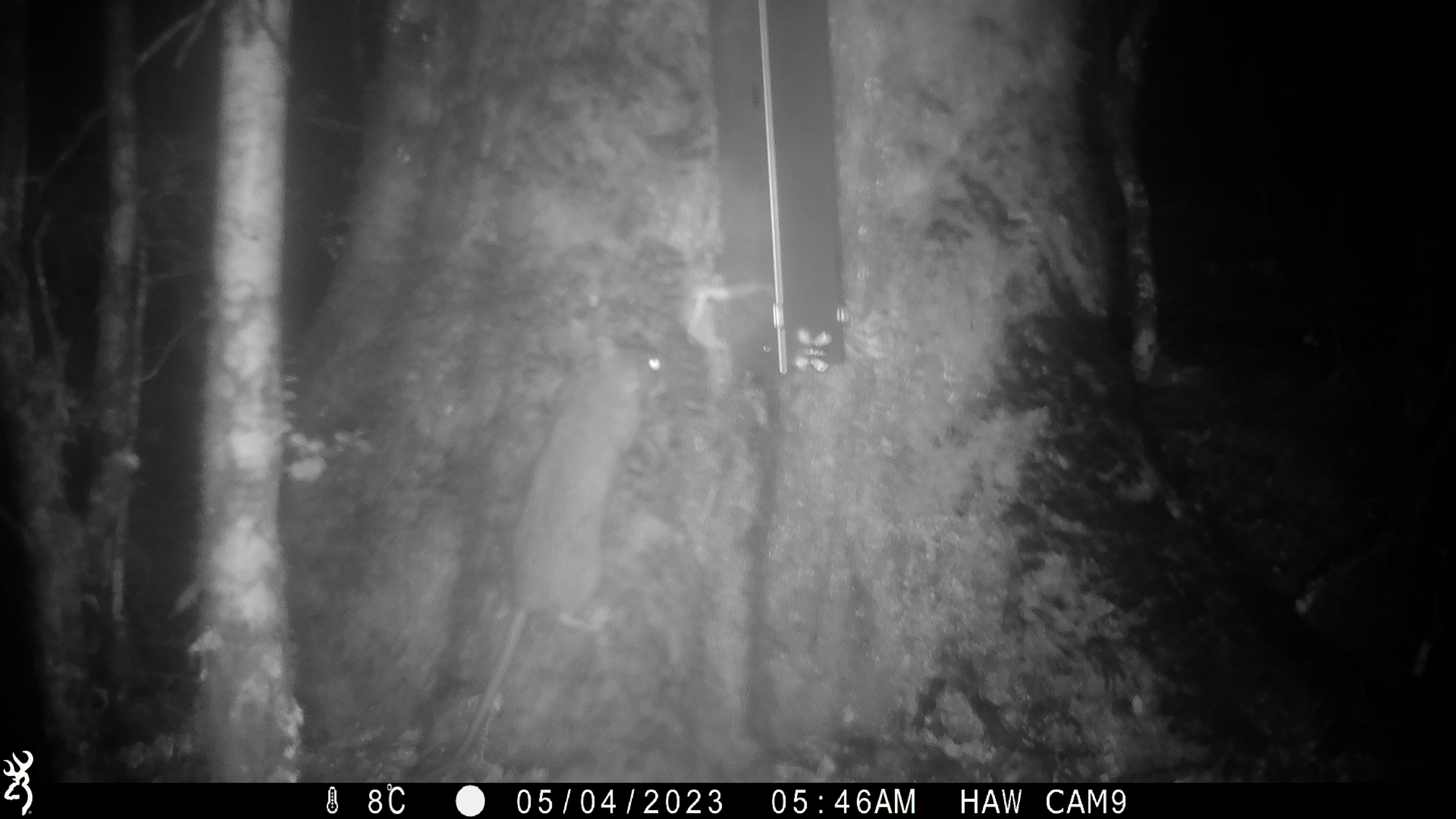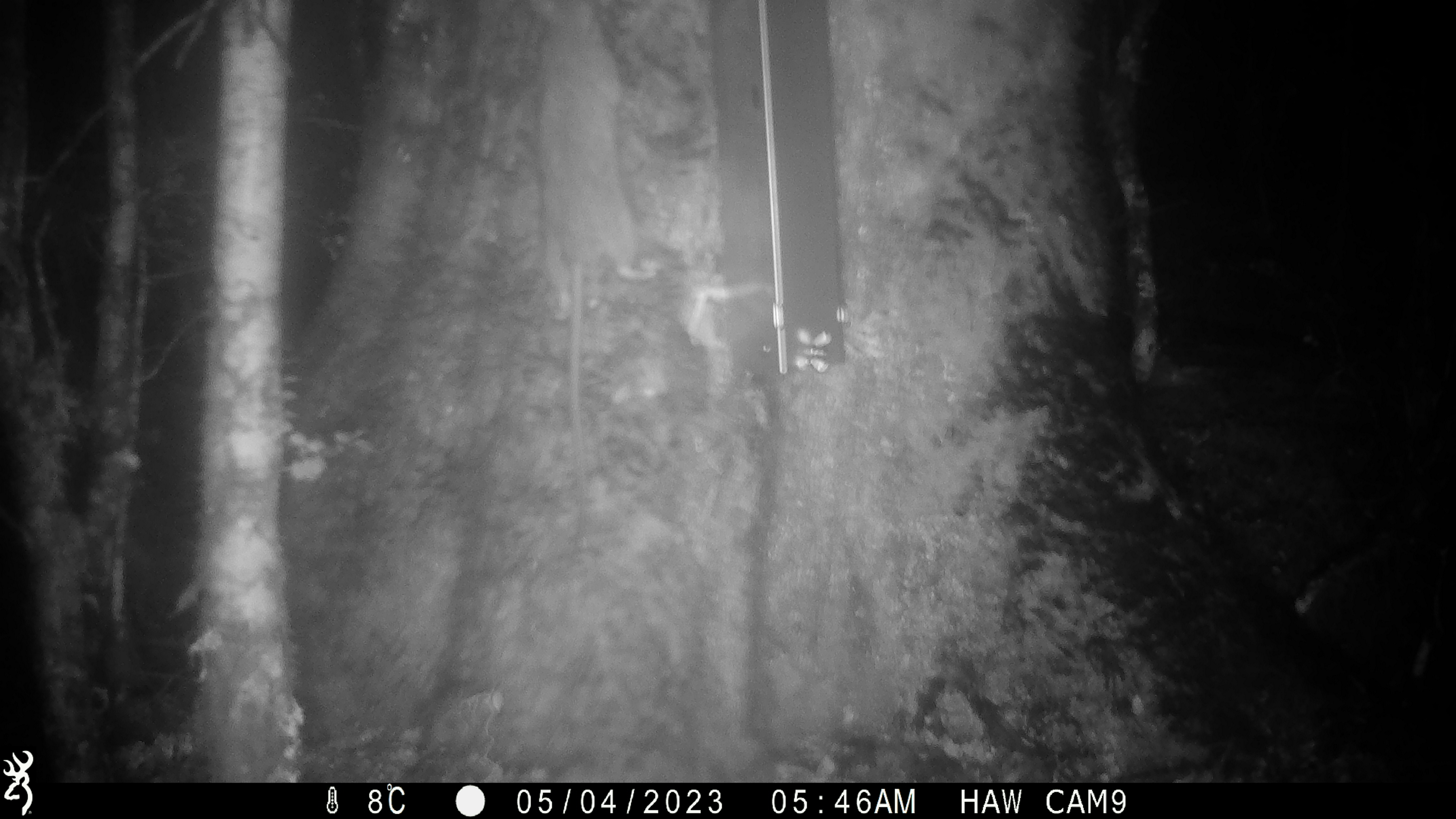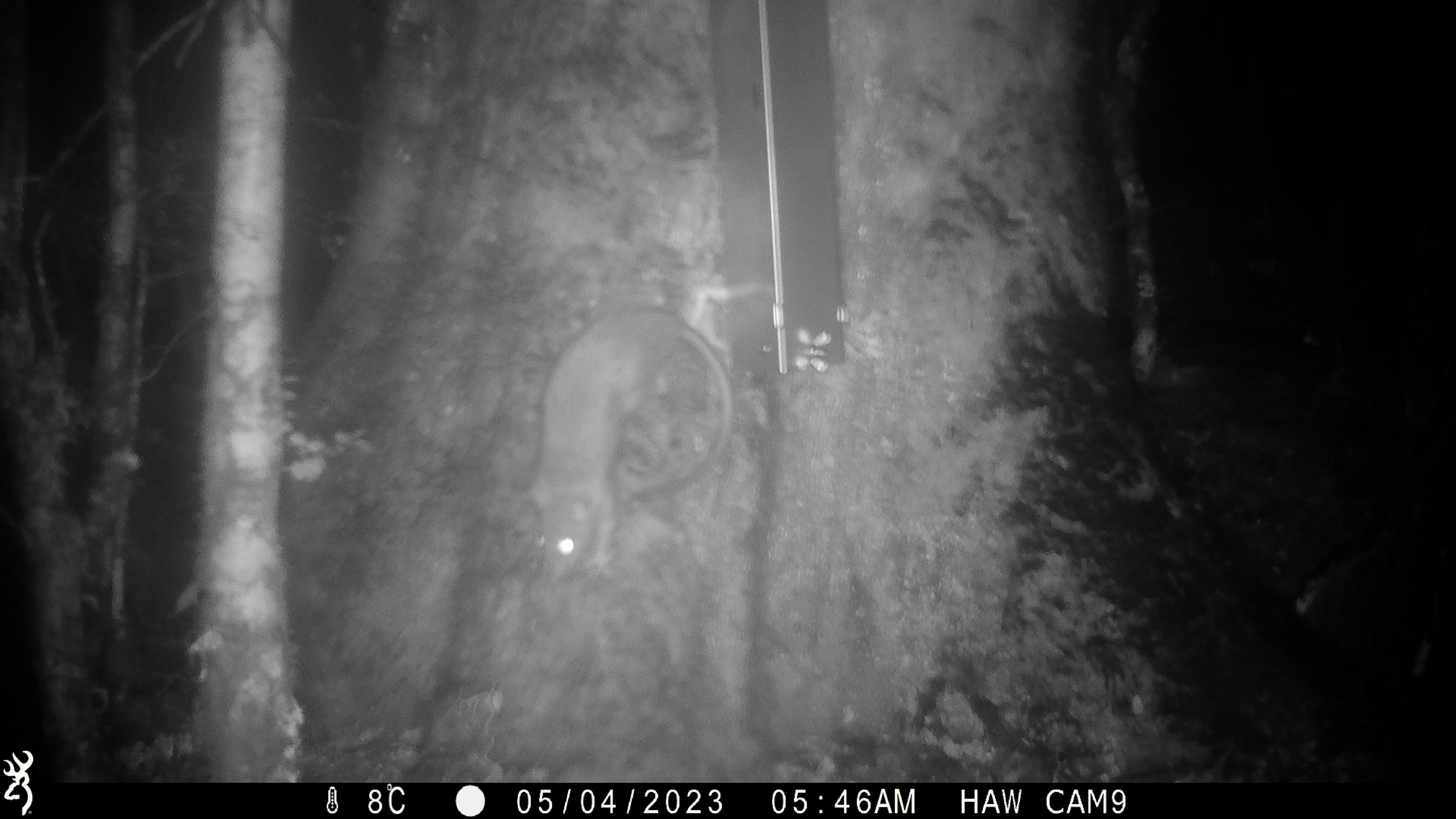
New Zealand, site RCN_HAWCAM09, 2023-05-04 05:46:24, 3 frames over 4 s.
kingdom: Animalia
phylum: Chordata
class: Mammalia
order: Rodentia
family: Muridae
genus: Rattus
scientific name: Rattus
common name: rat